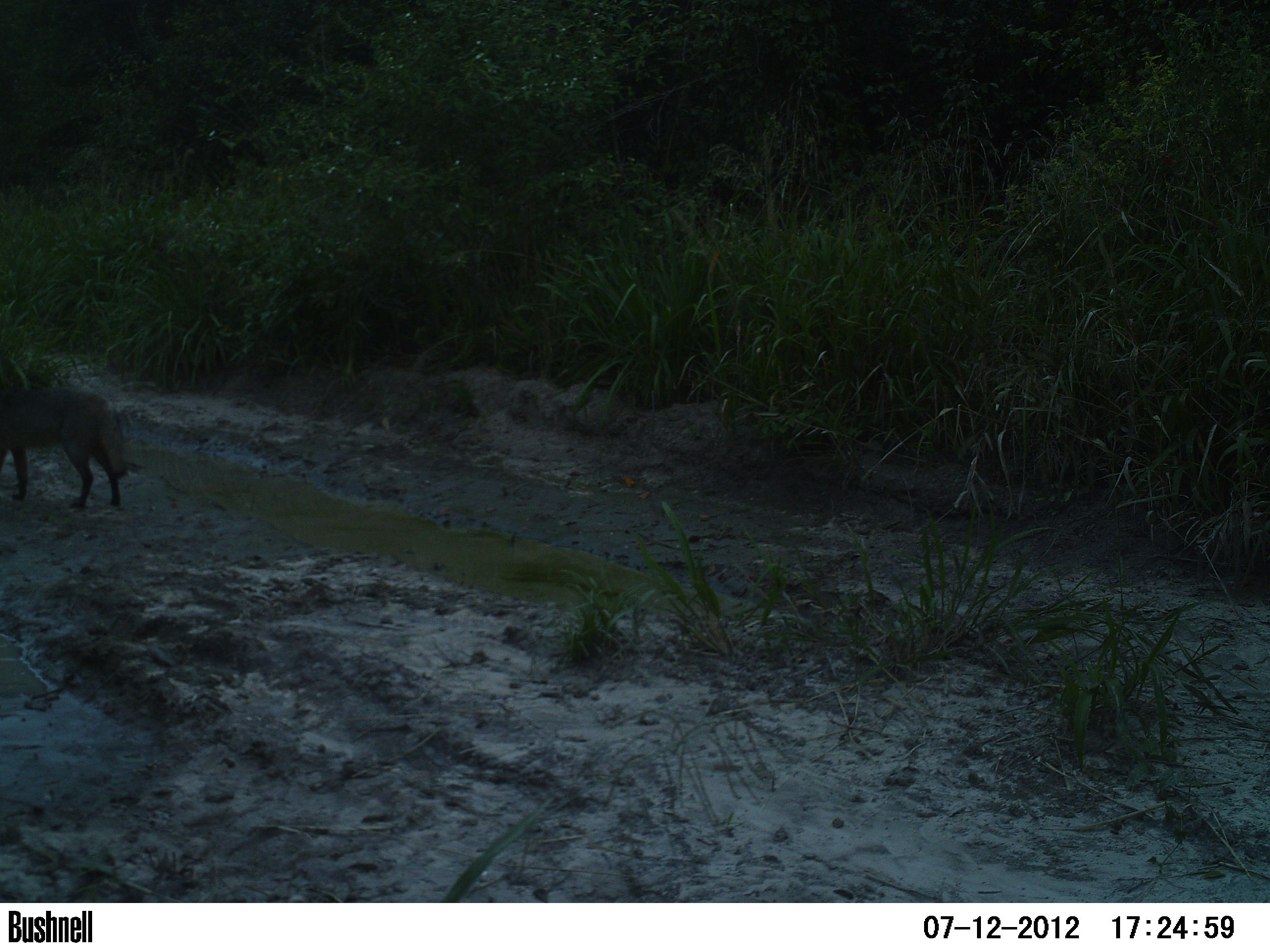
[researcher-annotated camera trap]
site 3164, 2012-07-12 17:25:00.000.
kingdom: Animalia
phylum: Chordata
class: Mammalia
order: Carnivora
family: Canidae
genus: Cerdocyon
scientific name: Cerdocyon thous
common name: crab-eating fox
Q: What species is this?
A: Cerdocyon thous (crab-eating fox).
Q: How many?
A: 1.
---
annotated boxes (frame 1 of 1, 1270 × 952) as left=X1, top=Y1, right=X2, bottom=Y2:
cerdocyon thous: left=0, top=385, right=127, bottom=507